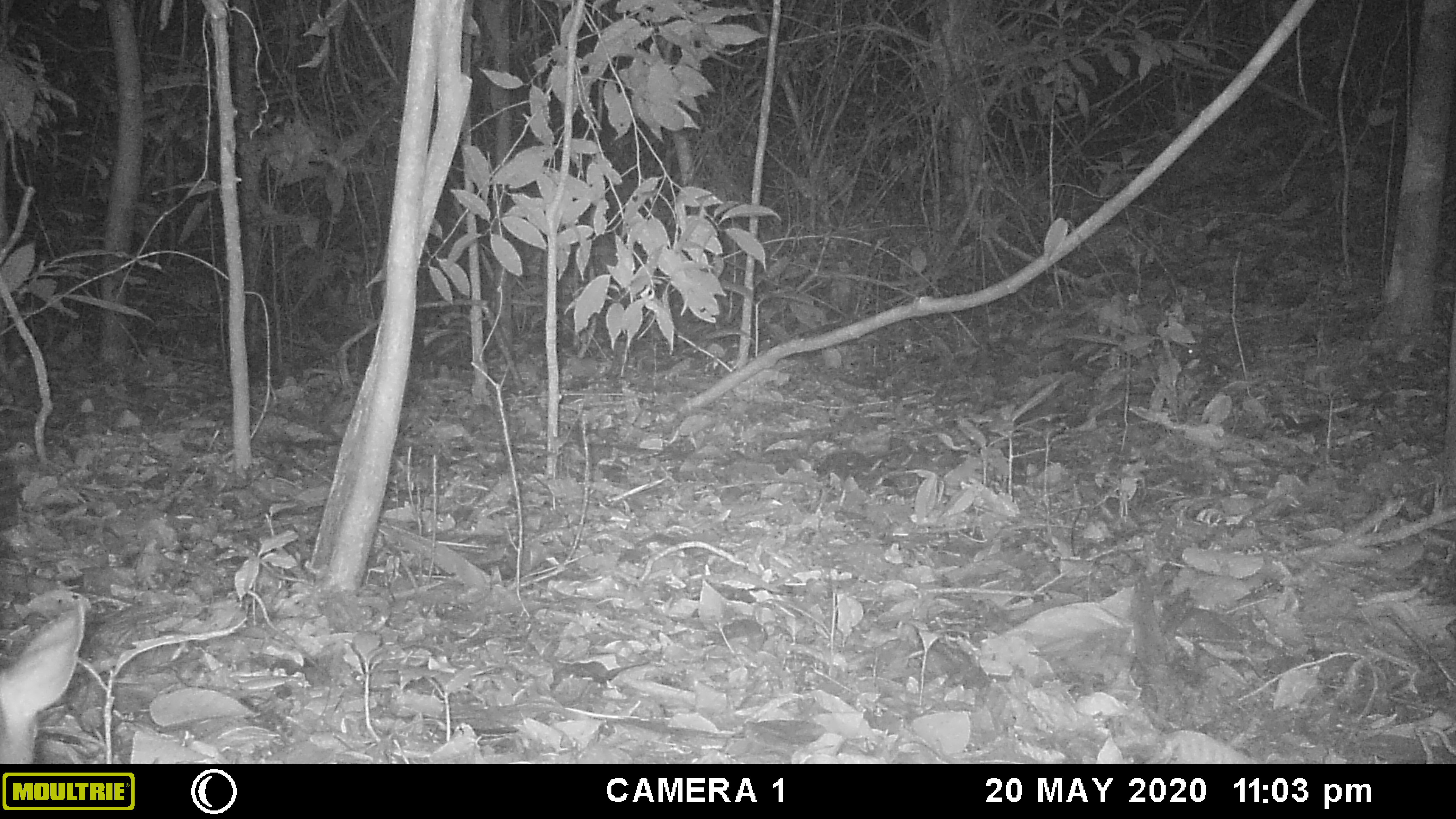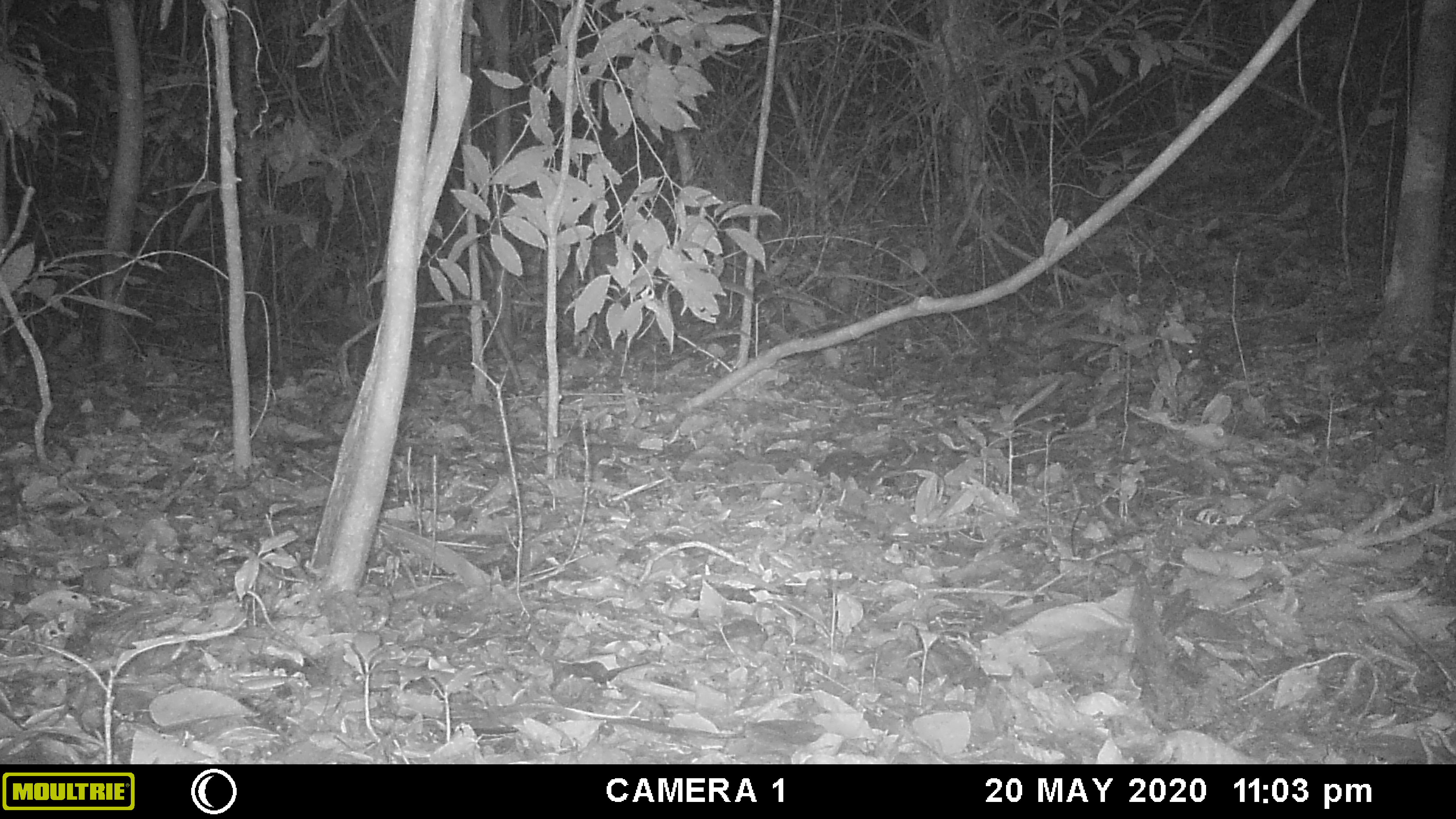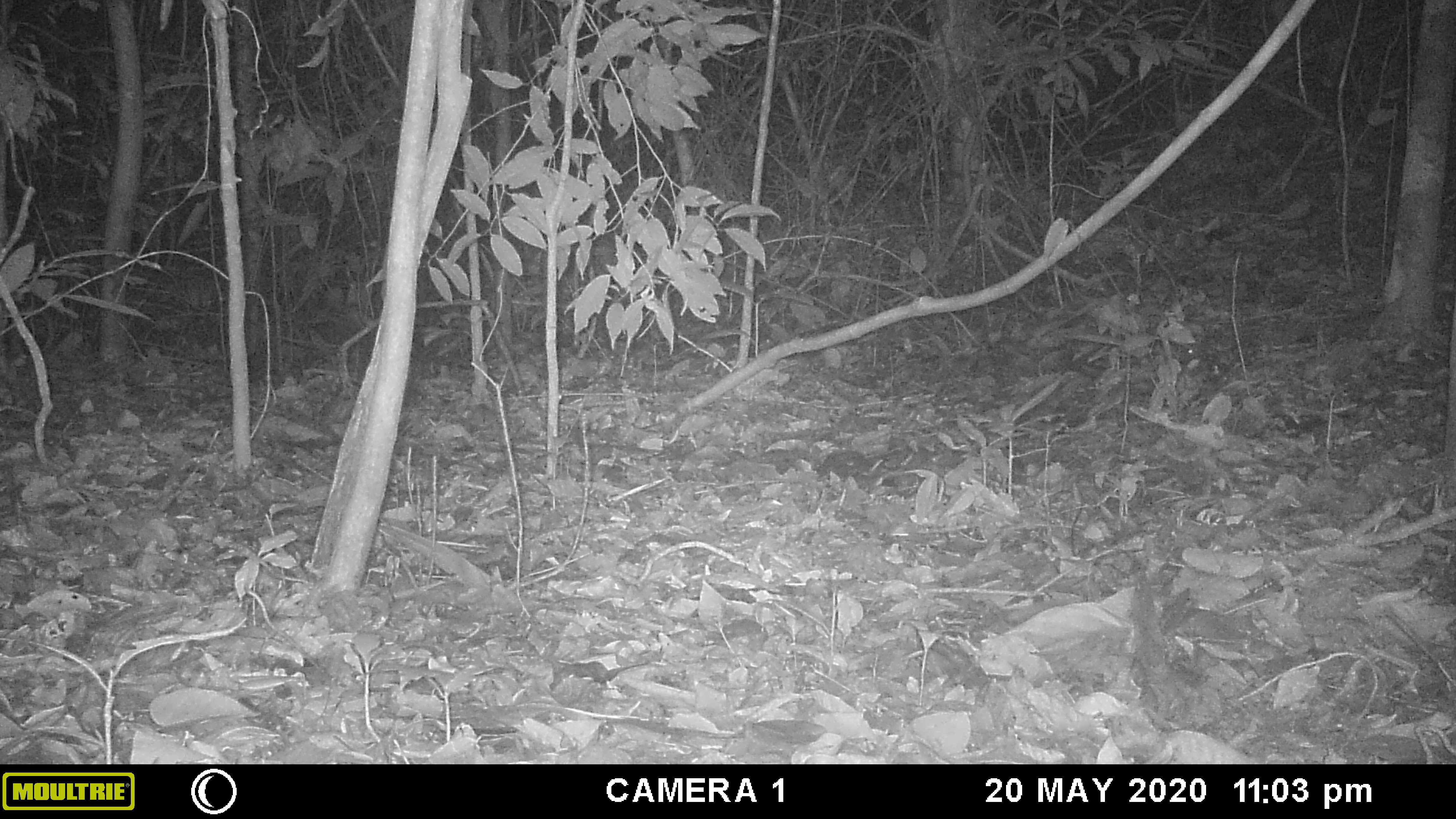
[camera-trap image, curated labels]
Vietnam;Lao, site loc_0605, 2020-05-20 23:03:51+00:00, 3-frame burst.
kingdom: Animalia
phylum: Chordata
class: Mammalia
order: Artiodactyla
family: Cervidae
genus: Muntiacus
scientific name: Muntiacus rooseveltorum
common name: roosevelt's muntjac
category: roosevelts muntjac group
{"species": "roosevelts muntjac group (roosevelt's muntjac) (Muntiacus rooseveltorum)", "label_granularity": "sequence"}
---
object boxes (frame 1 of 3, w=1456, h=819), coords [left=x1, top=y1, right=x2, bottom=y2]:
roosevelts muntjac group: [left=0, top=603, right=86, bottom=763]